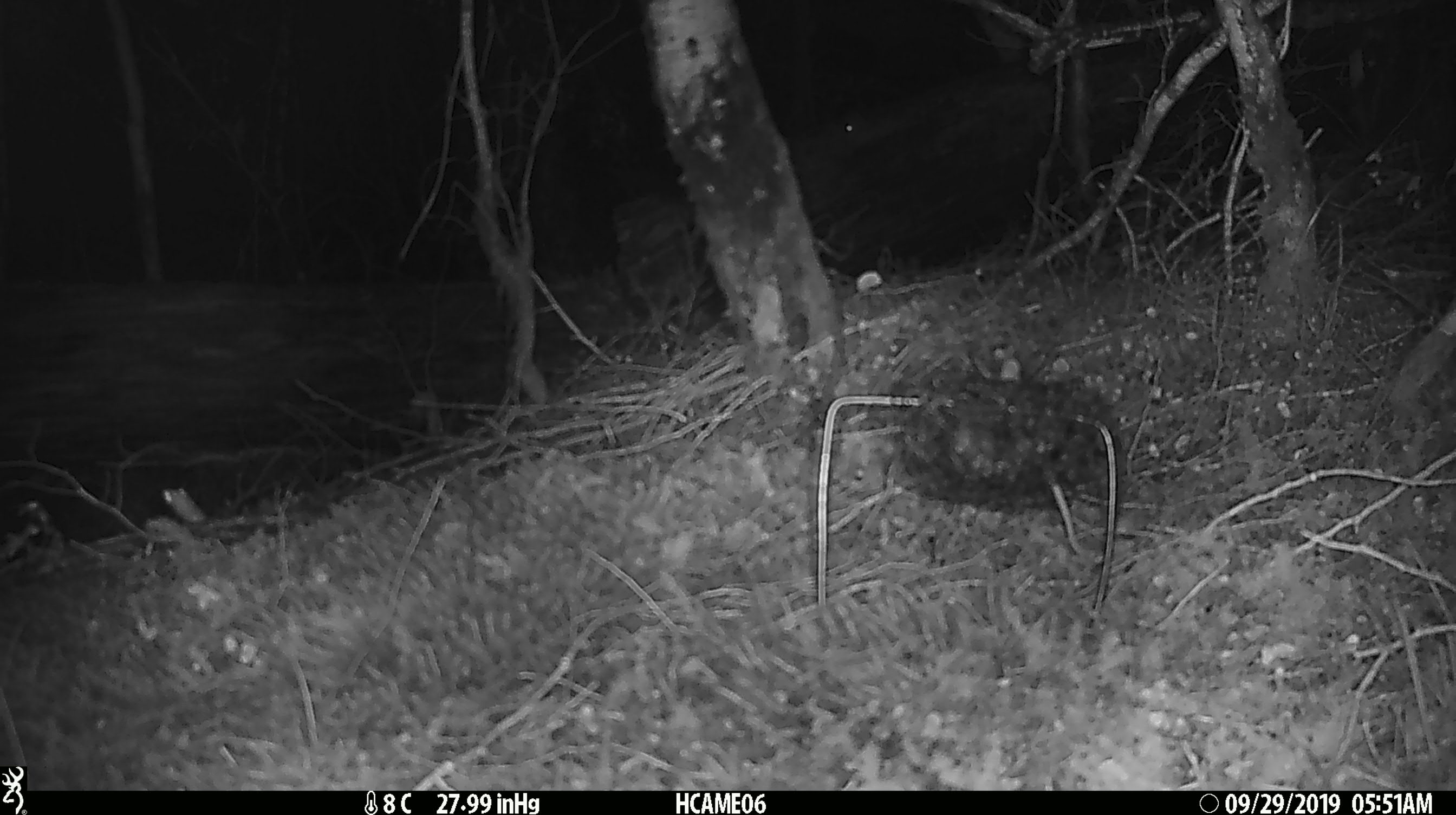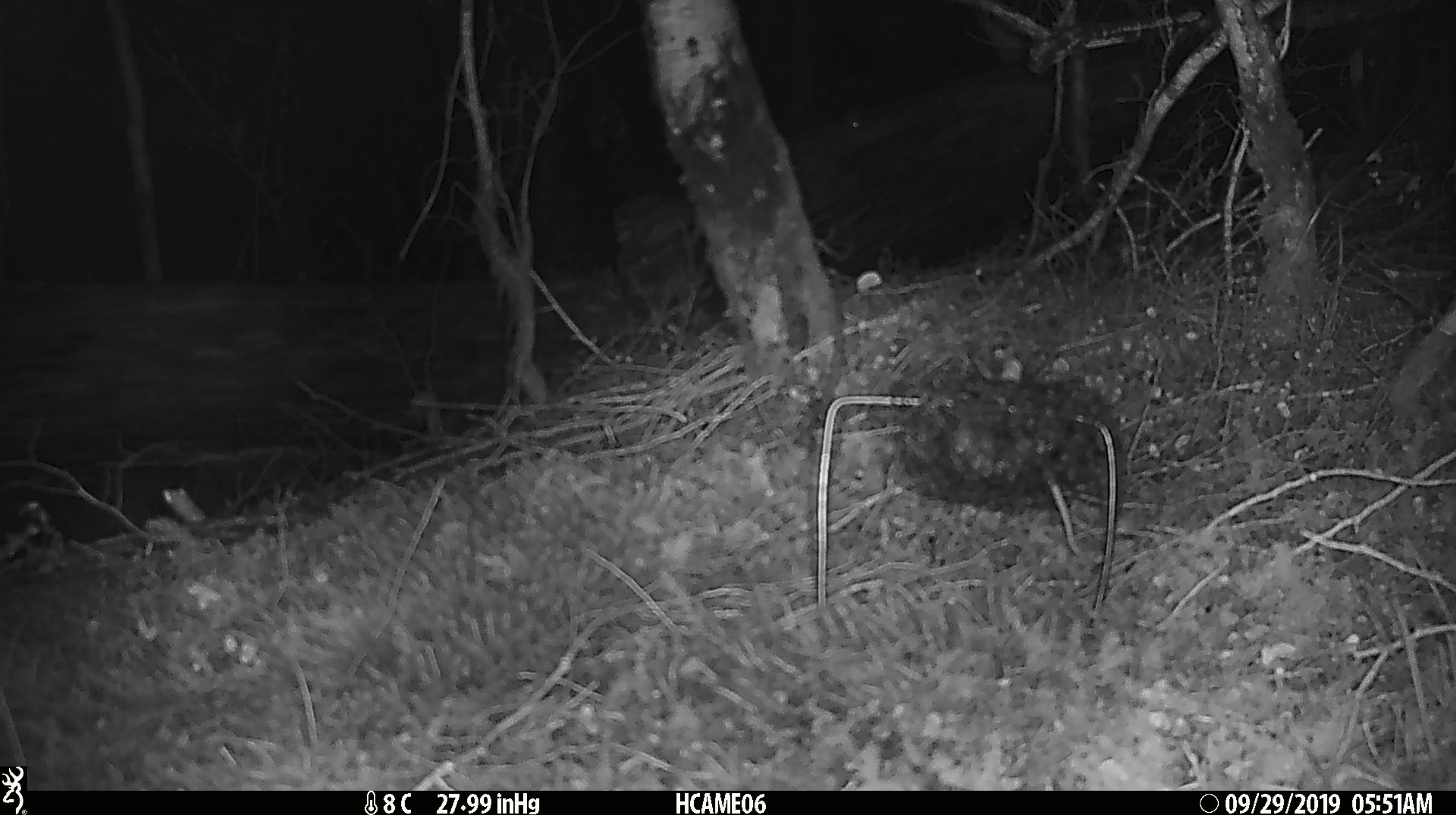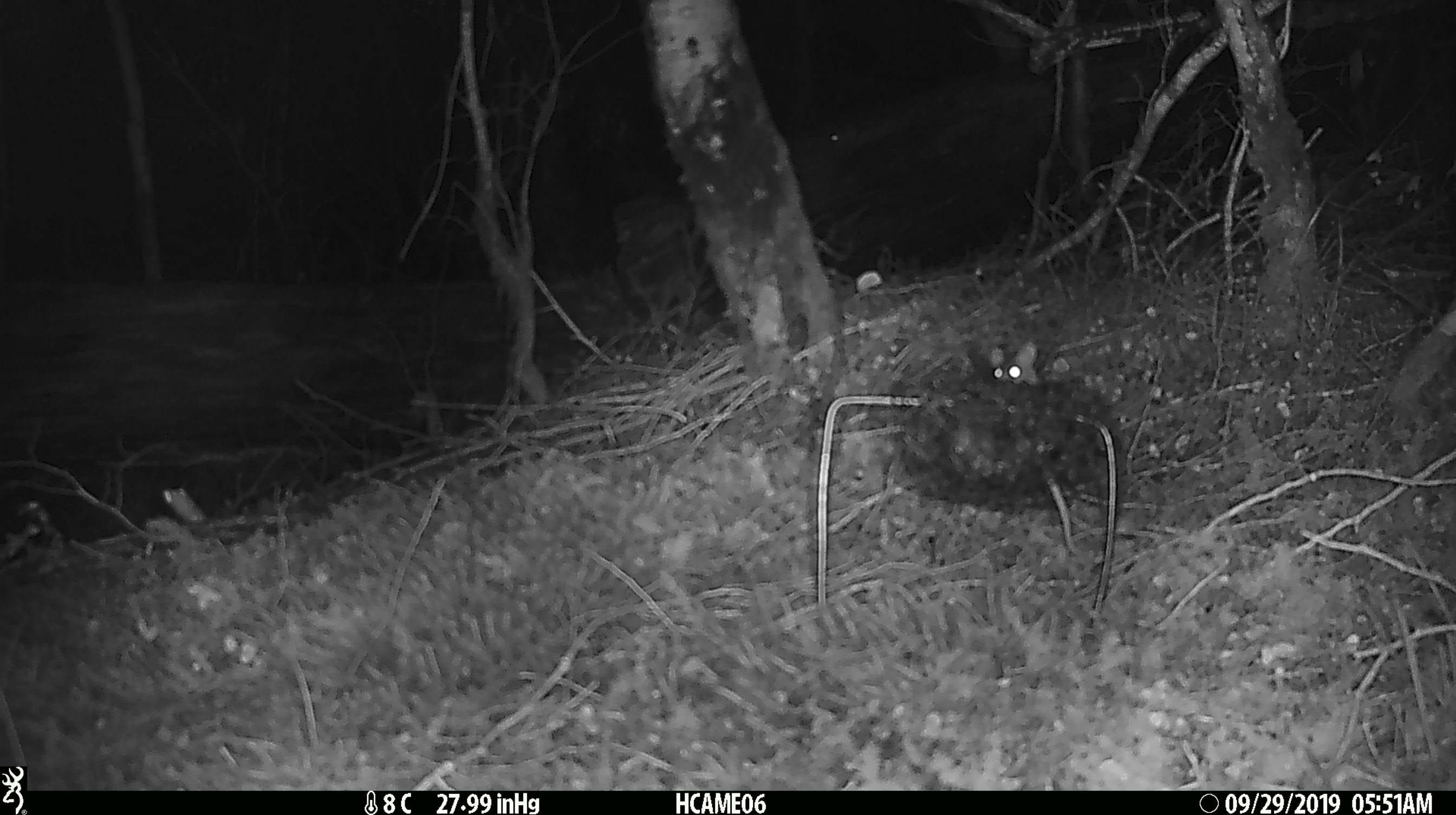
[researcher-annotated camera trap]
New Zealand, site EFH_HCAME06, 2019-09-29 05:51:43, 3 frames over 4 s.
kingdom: Animalia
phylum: Chordata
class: Mammalia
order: Rodentia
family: Muridae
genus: Mus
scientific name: Mus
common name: mouse